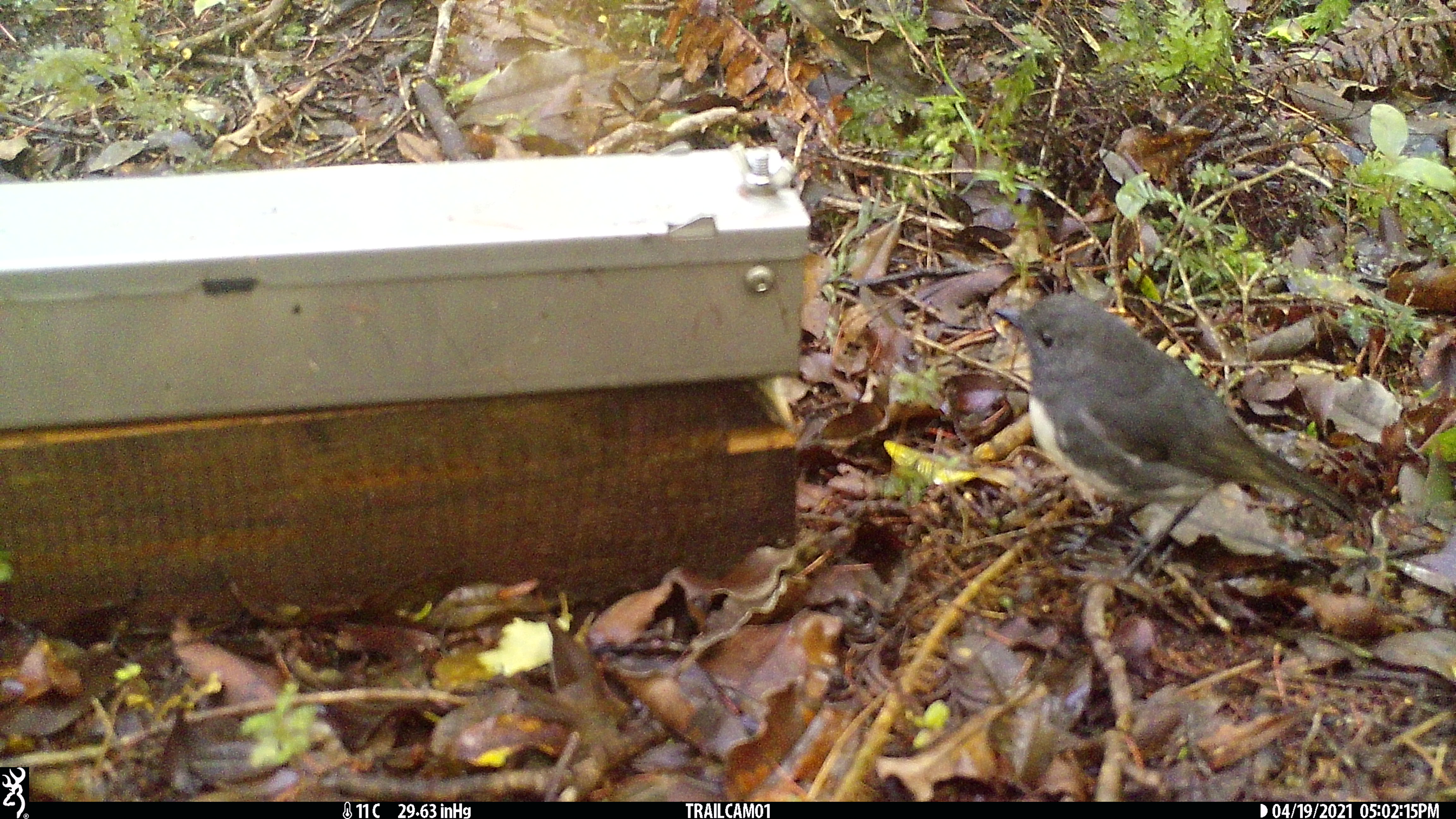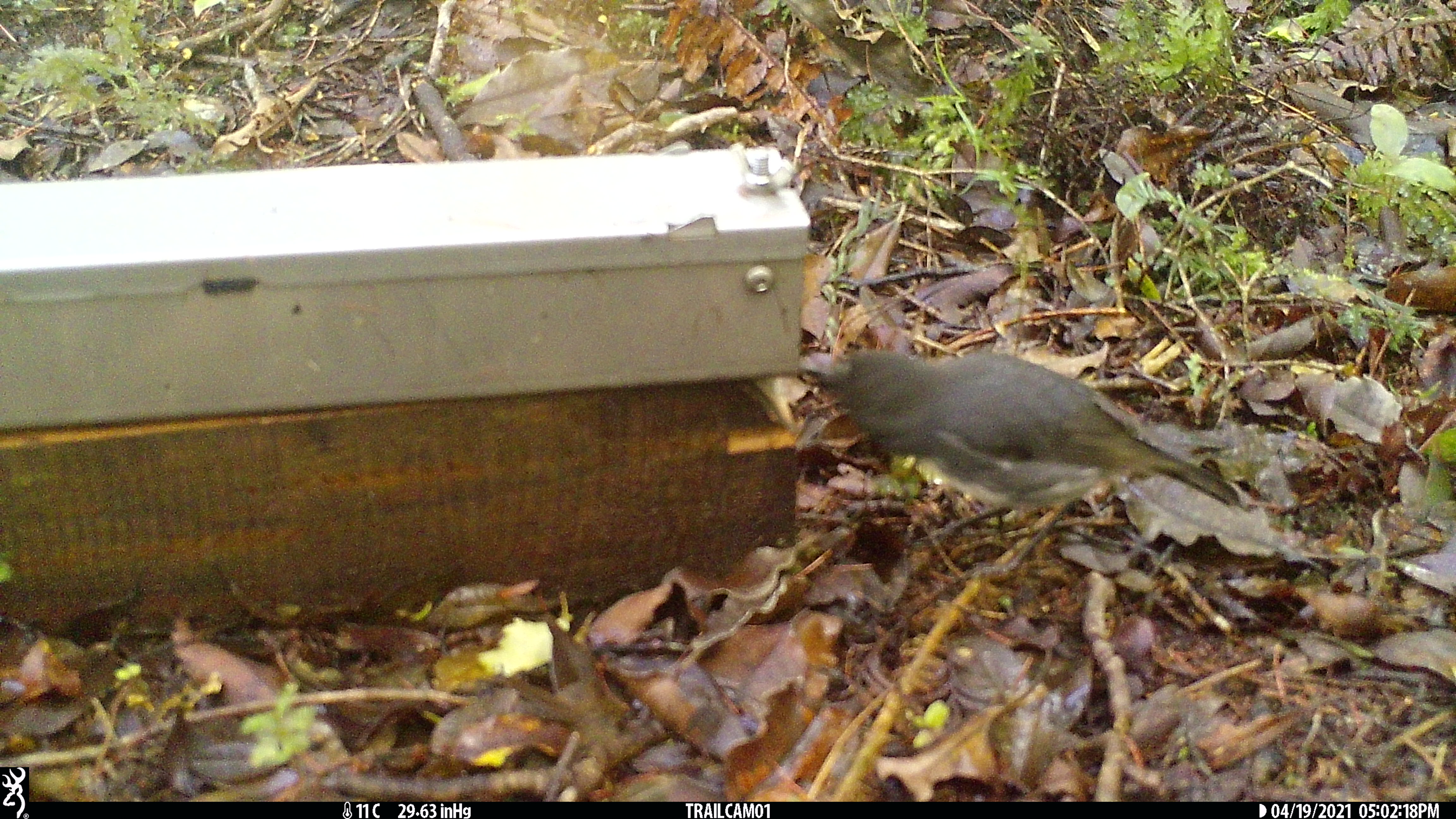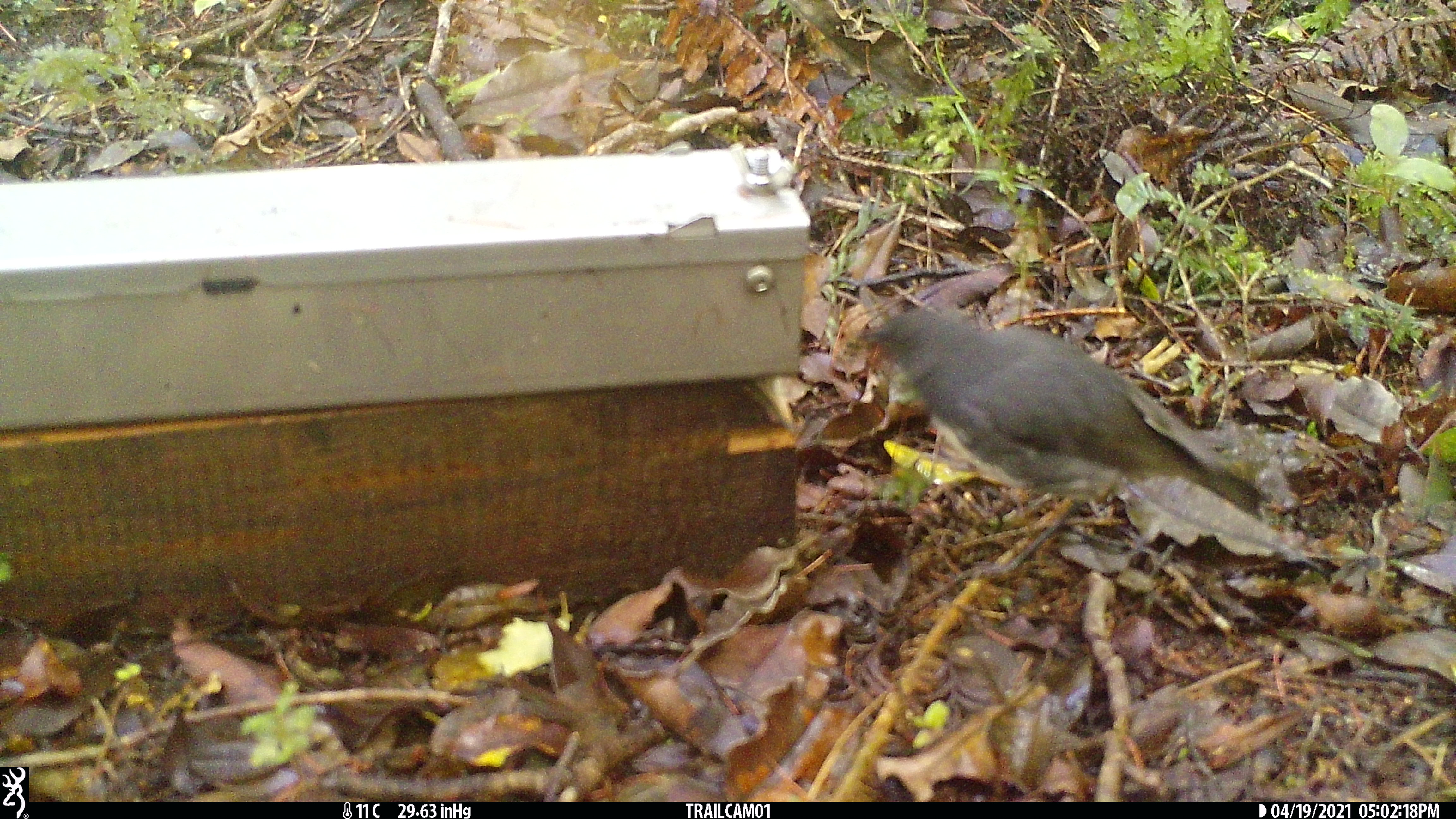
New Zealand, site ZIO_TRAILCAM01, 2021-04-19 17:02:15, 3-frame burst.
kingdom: Animalia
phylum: Chordata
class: Aves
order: Passeriformes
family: Petroicidae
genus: Petroica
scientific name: Petroica australis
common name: new zealand robin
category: robin